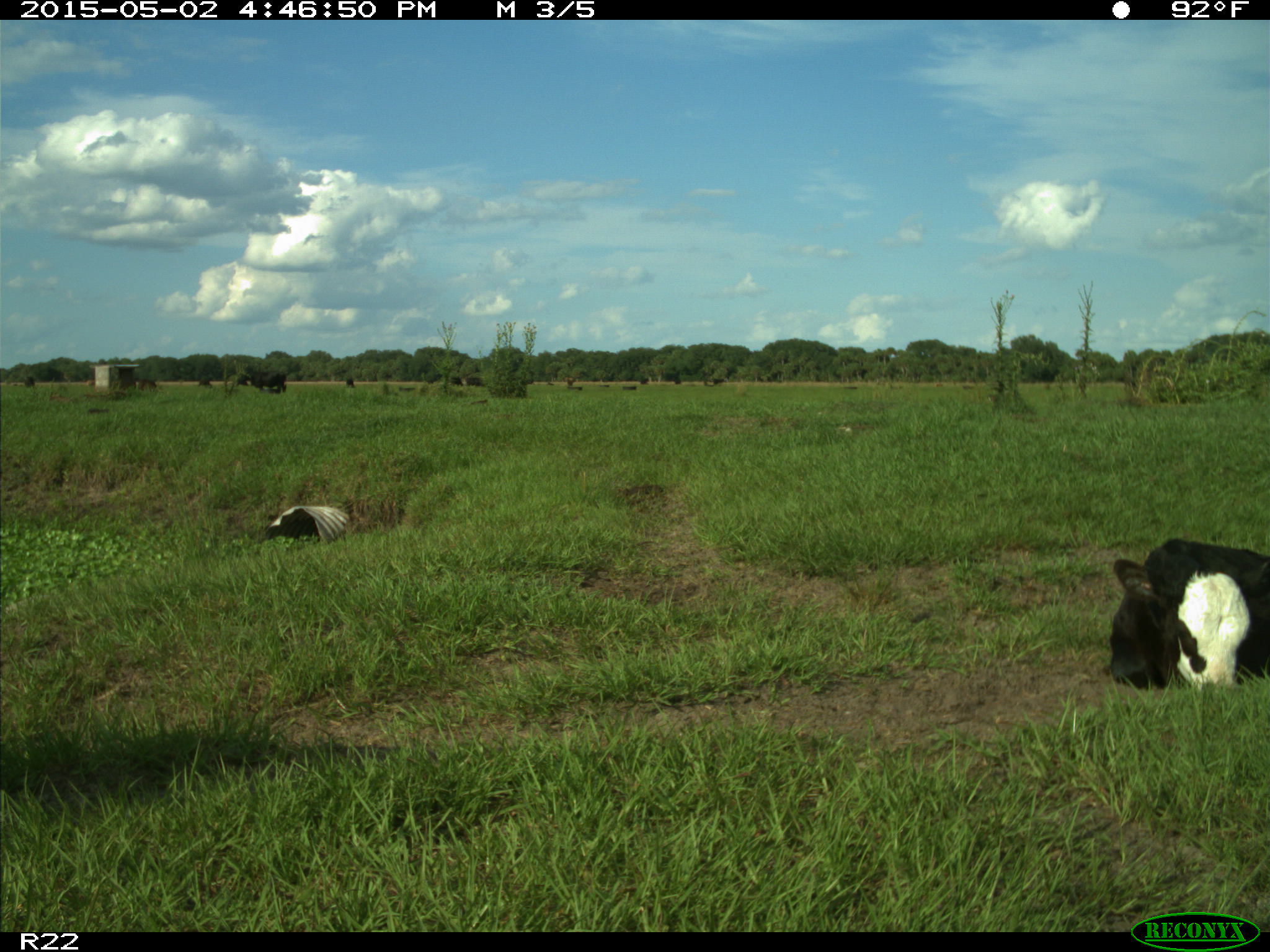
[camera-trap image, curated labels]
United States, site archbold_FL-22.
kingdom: Animalia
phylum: Chordata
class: Mammalia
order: Artiodactyla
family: Bovidae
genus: Bos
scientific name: Bos taurus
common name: domestic cow